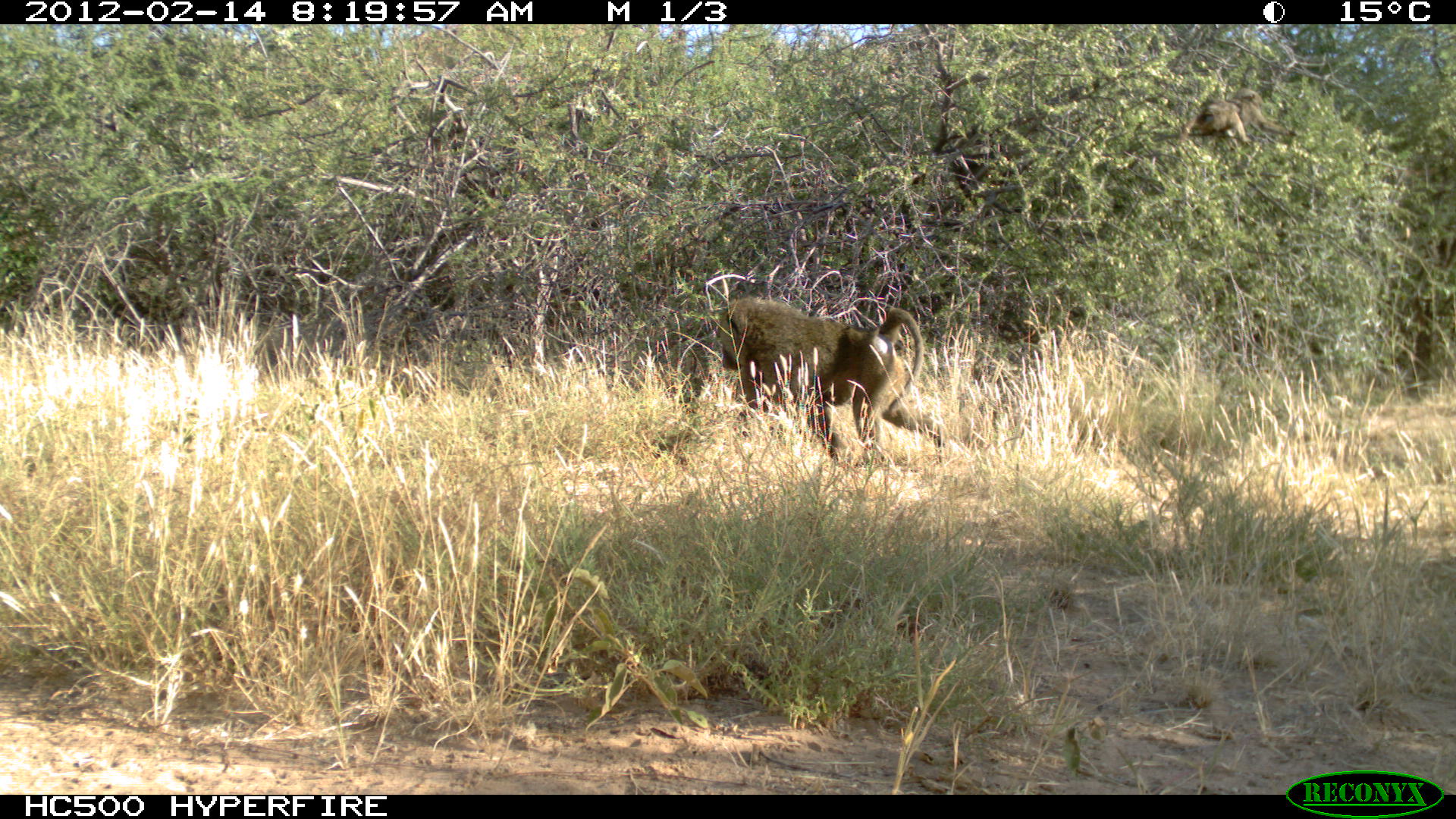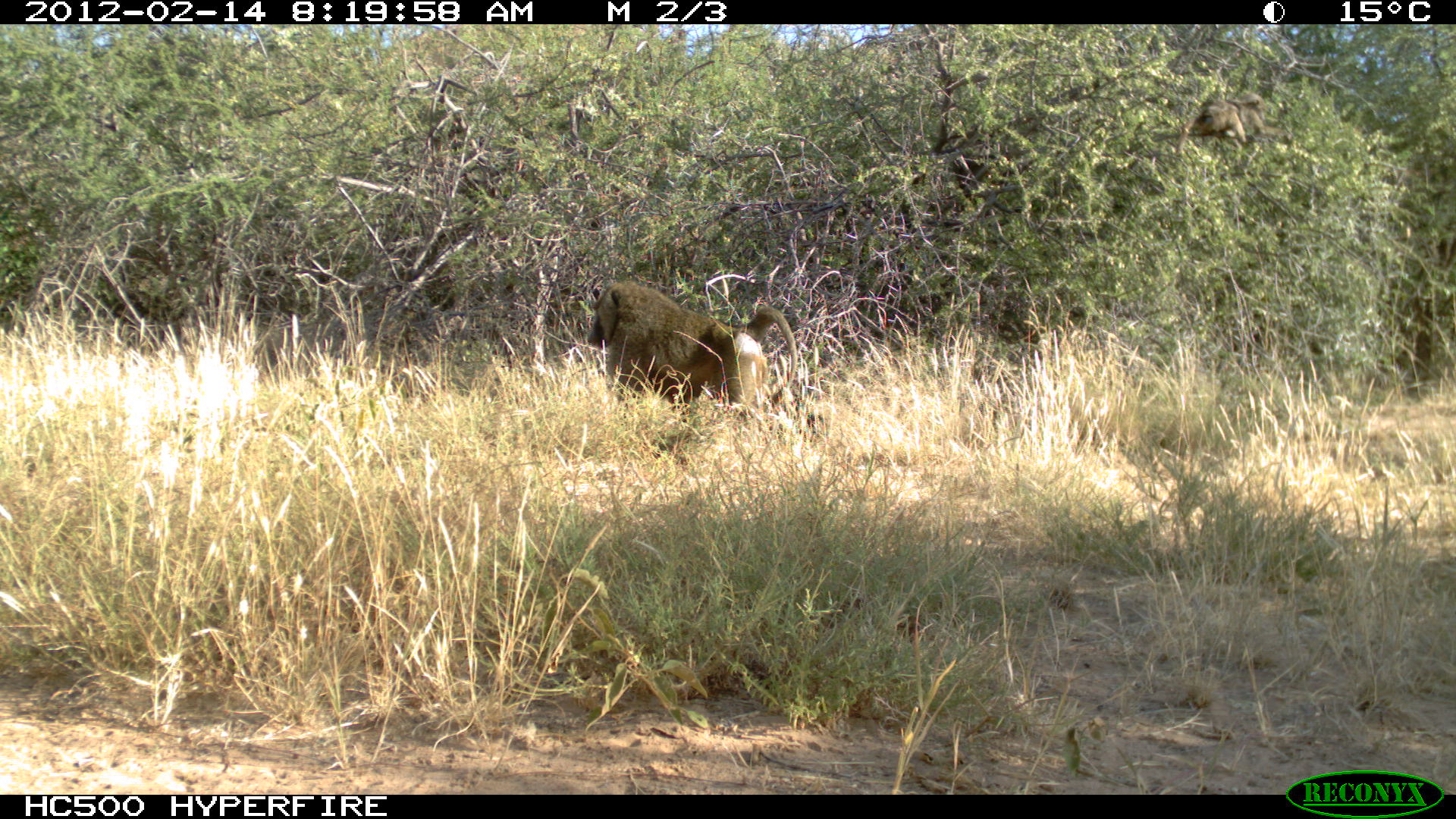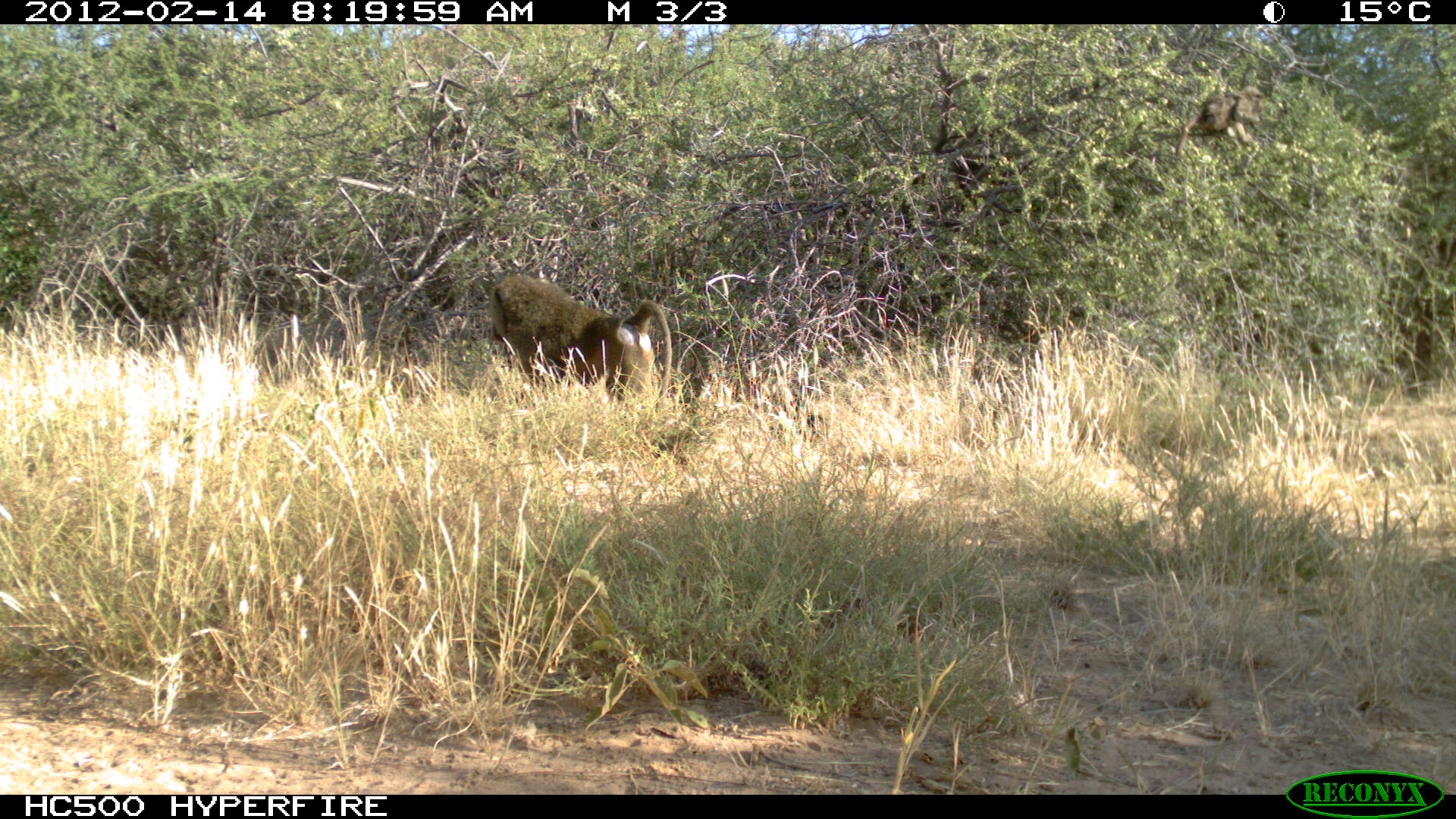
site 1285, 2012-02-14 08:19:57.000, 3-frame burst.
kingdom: Animalia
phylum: Chordata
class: Mammalia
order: Primates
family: Cercopithecidae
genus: Papio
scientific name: Papio anubis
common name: olive baboon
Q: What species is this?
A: Papio anubis (olive baboon).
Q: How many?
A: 3.